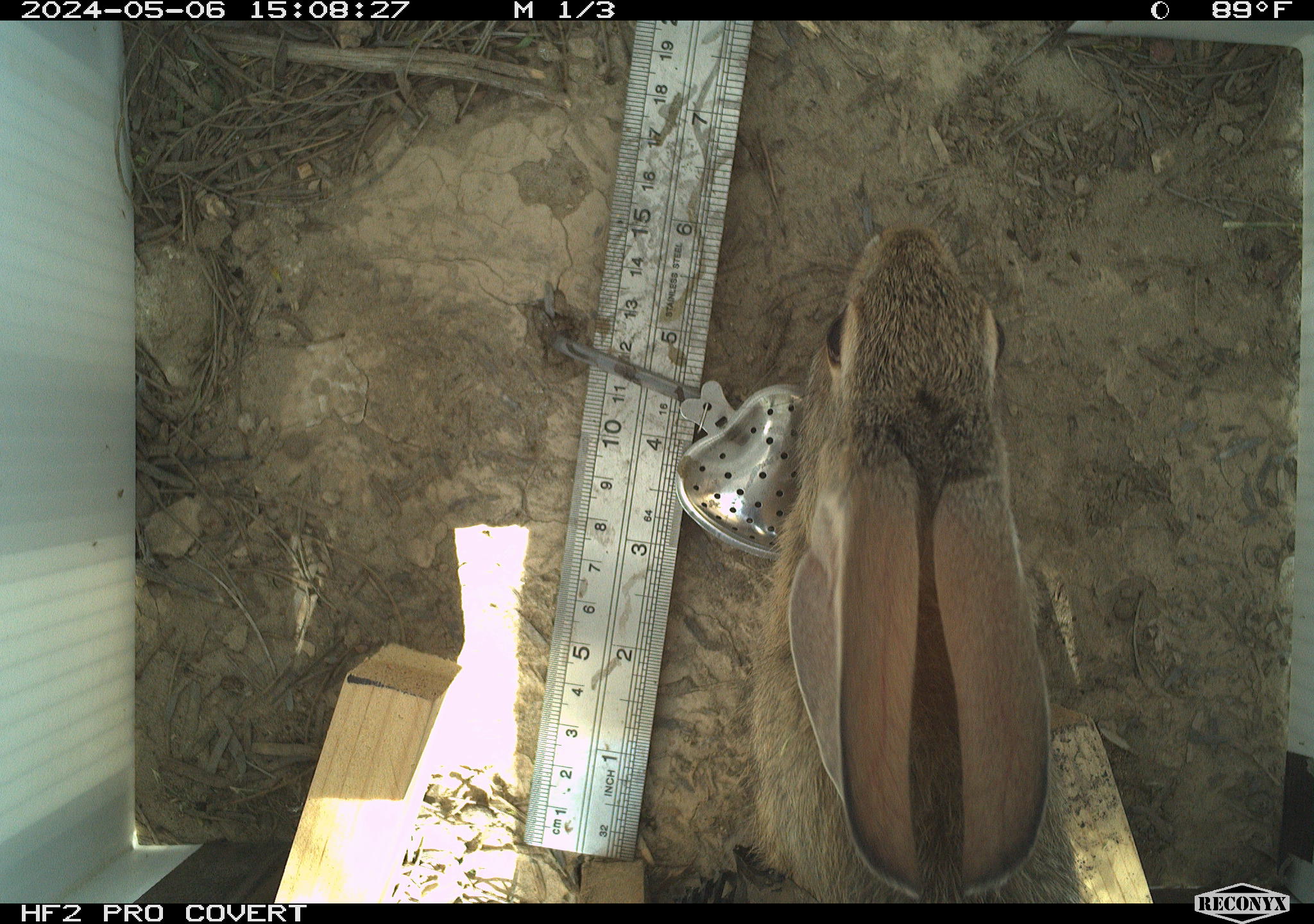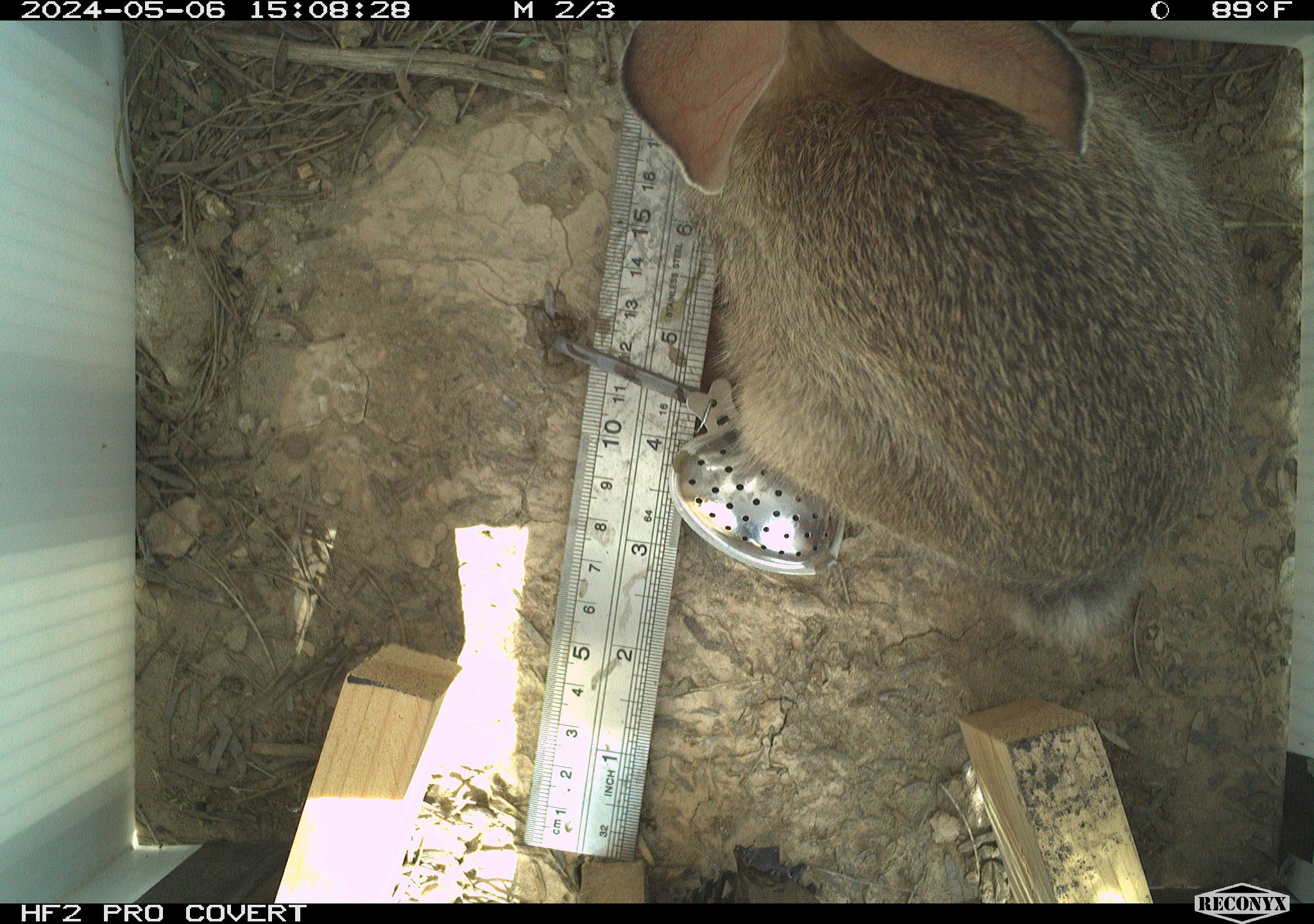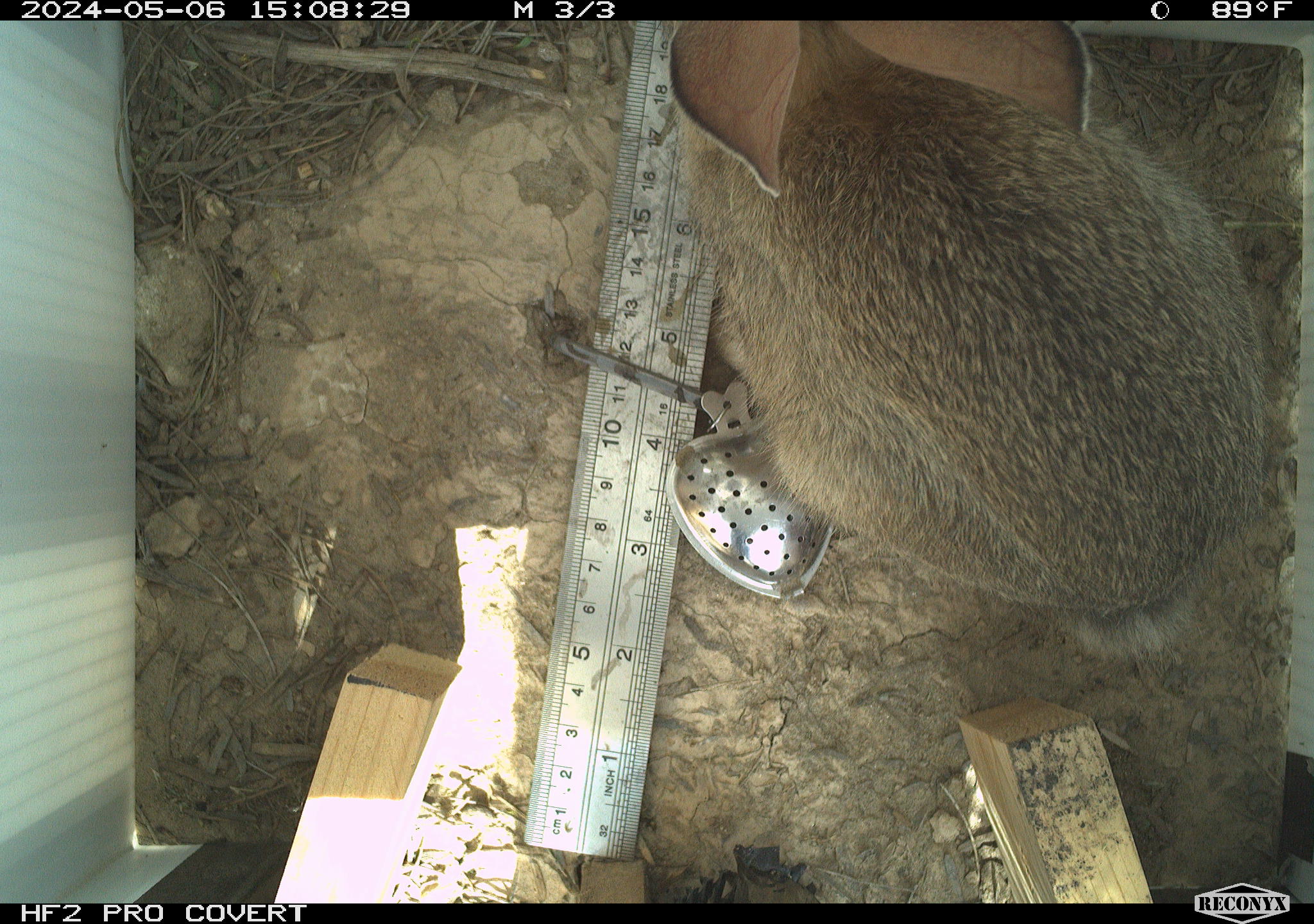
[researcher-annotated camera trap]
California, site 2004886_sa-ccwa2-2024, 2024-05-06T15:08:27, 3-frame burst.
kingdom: Animalia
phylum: Chordata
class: Mammalia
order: Lagomorpha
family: Leporidae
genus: Sylvilagus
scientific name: Sylvilagus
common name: cottontail rabbits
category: sylvilagus species